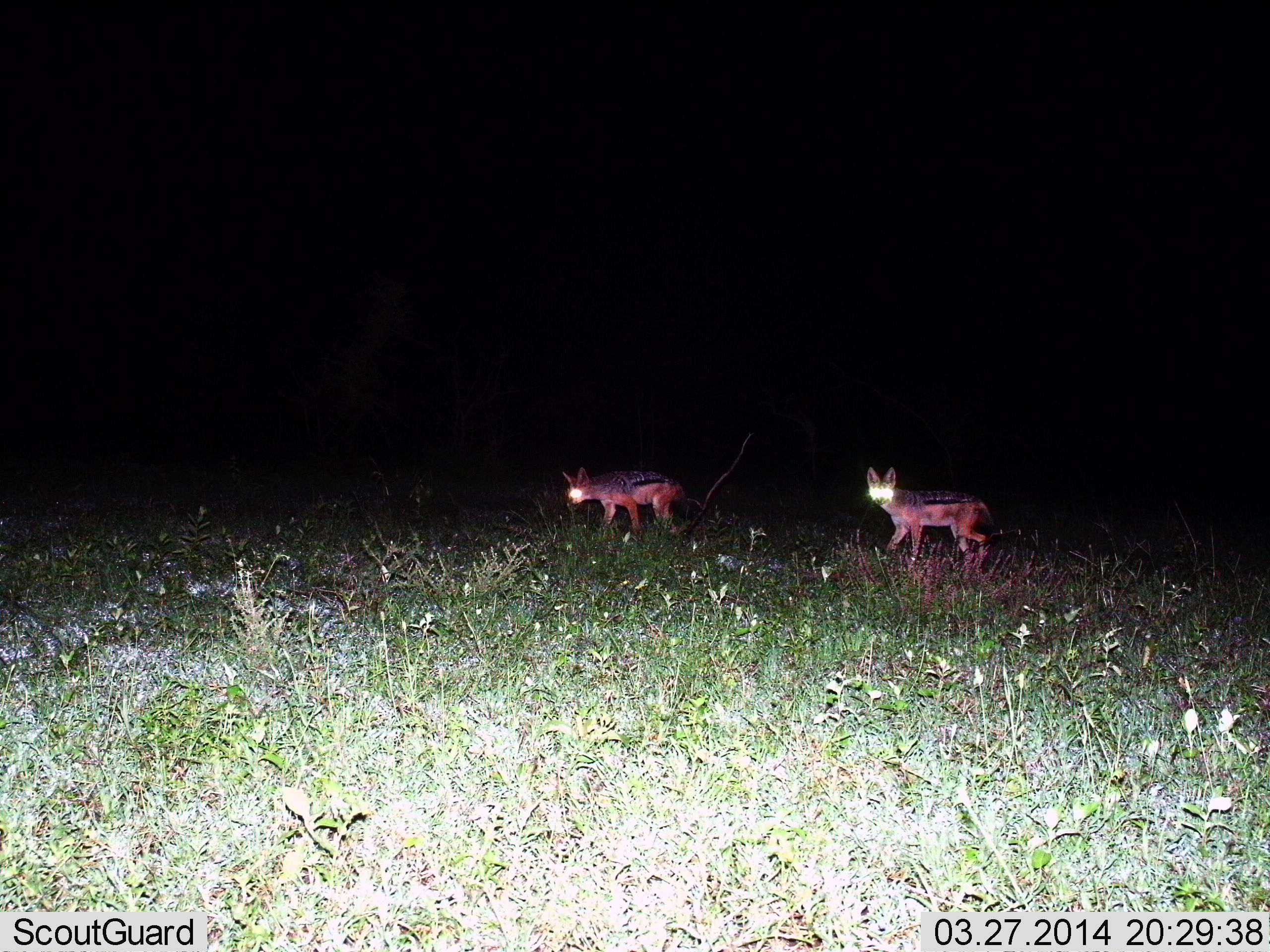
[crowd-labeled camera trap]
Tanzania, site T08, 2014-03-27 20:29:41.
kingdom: Animalia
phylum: Chordata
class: Mammalia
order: Carnivora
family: Canidae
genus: Lupulella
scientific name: Lupulella mesomelas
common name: black-backed jackal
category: jackal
Jackal (black-backed jackal) (Lupulella mesomelas), count 2. Behavior (volunteer vote fractions): standing 60%, resting 0%, moving 40%, interacting 0%. Young present (vote fraction): 0%. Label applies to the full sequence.